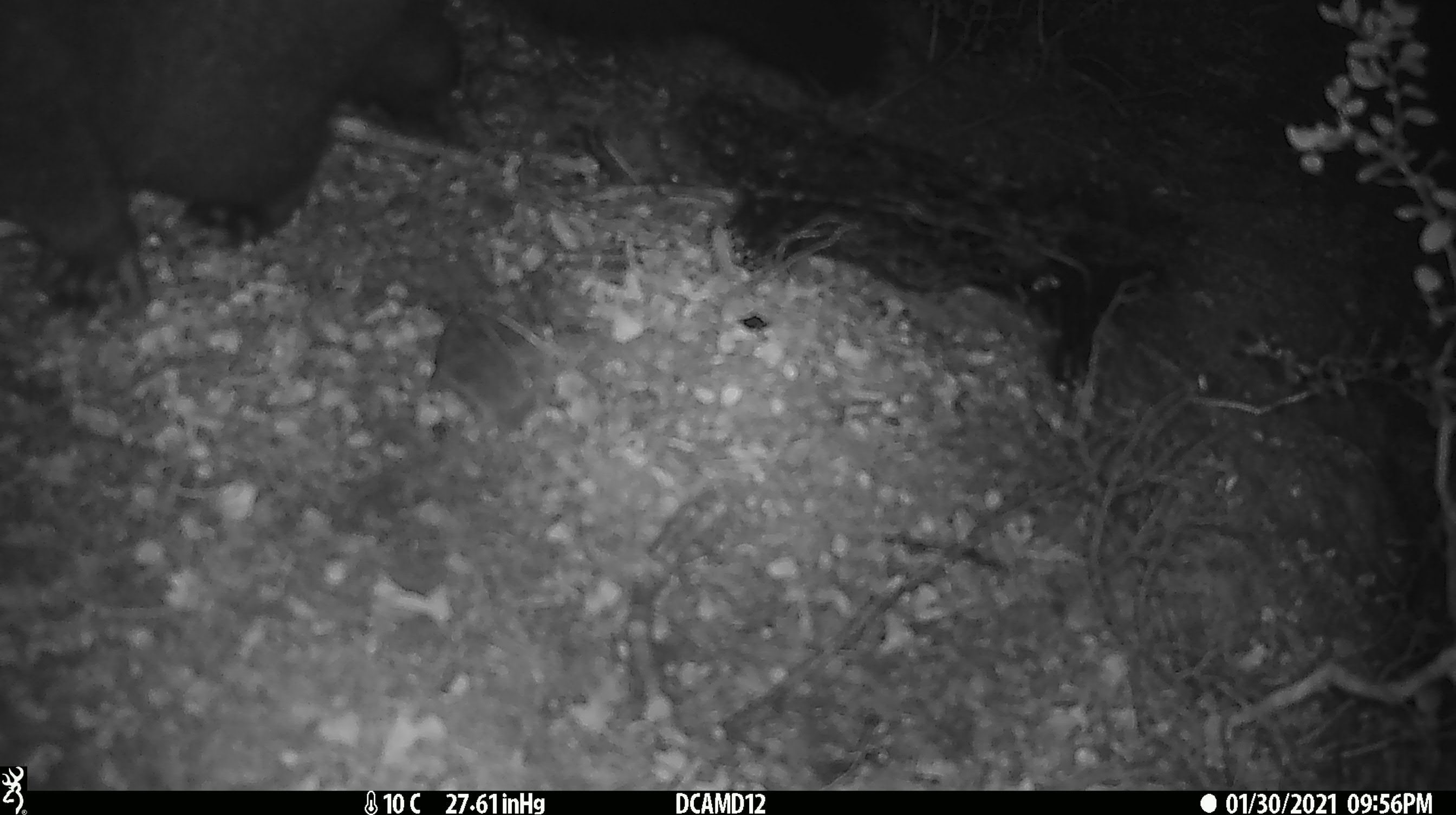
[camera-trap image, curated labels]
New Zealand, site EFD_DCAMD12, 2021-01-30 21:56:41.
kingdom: Animalia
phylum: Chordata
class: Mammalia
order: Diprotodontia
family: Phalangeridae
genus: Trichosurus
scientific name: Trichosurus vulpecula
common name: common brushtail possum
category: possum